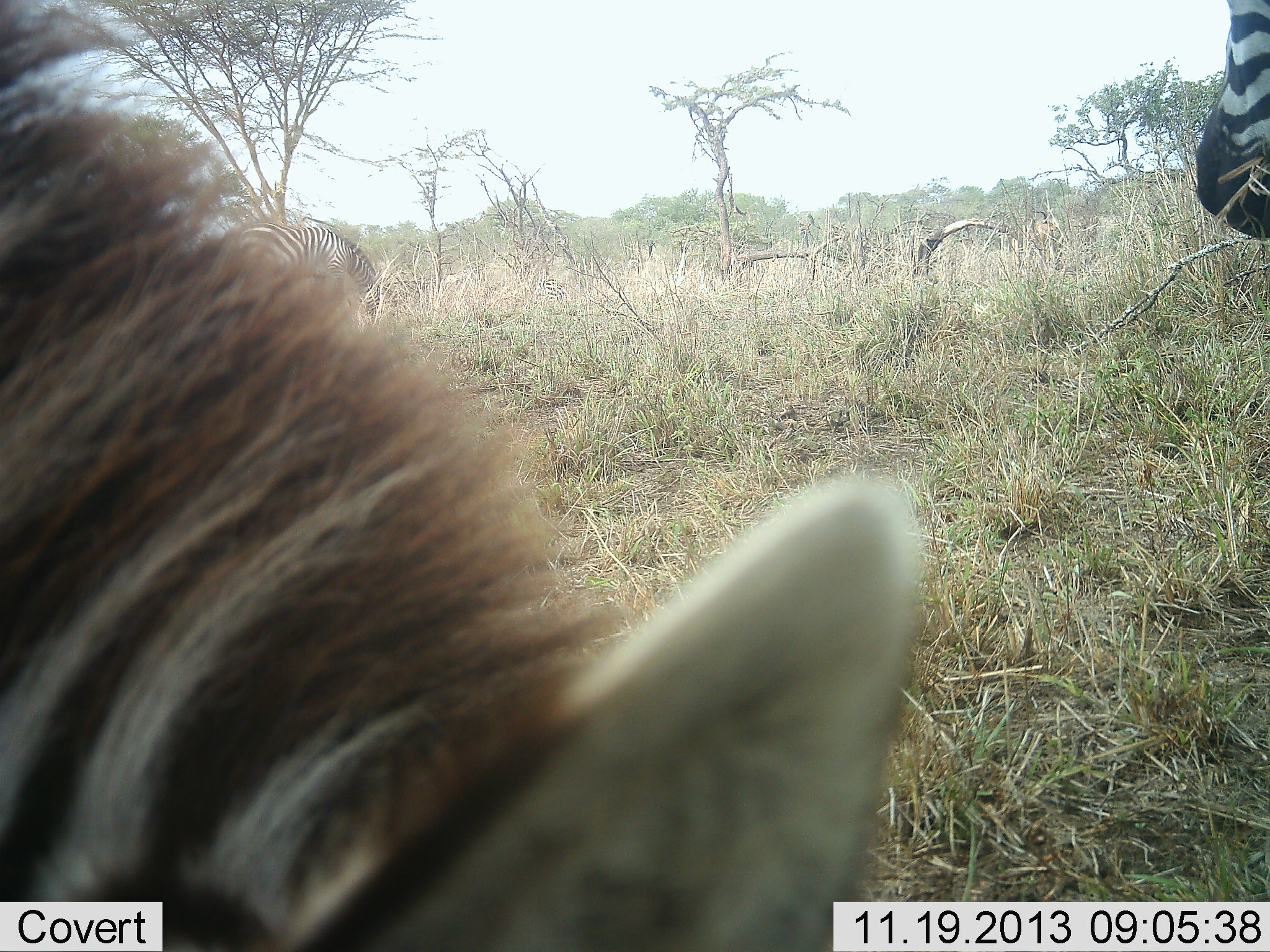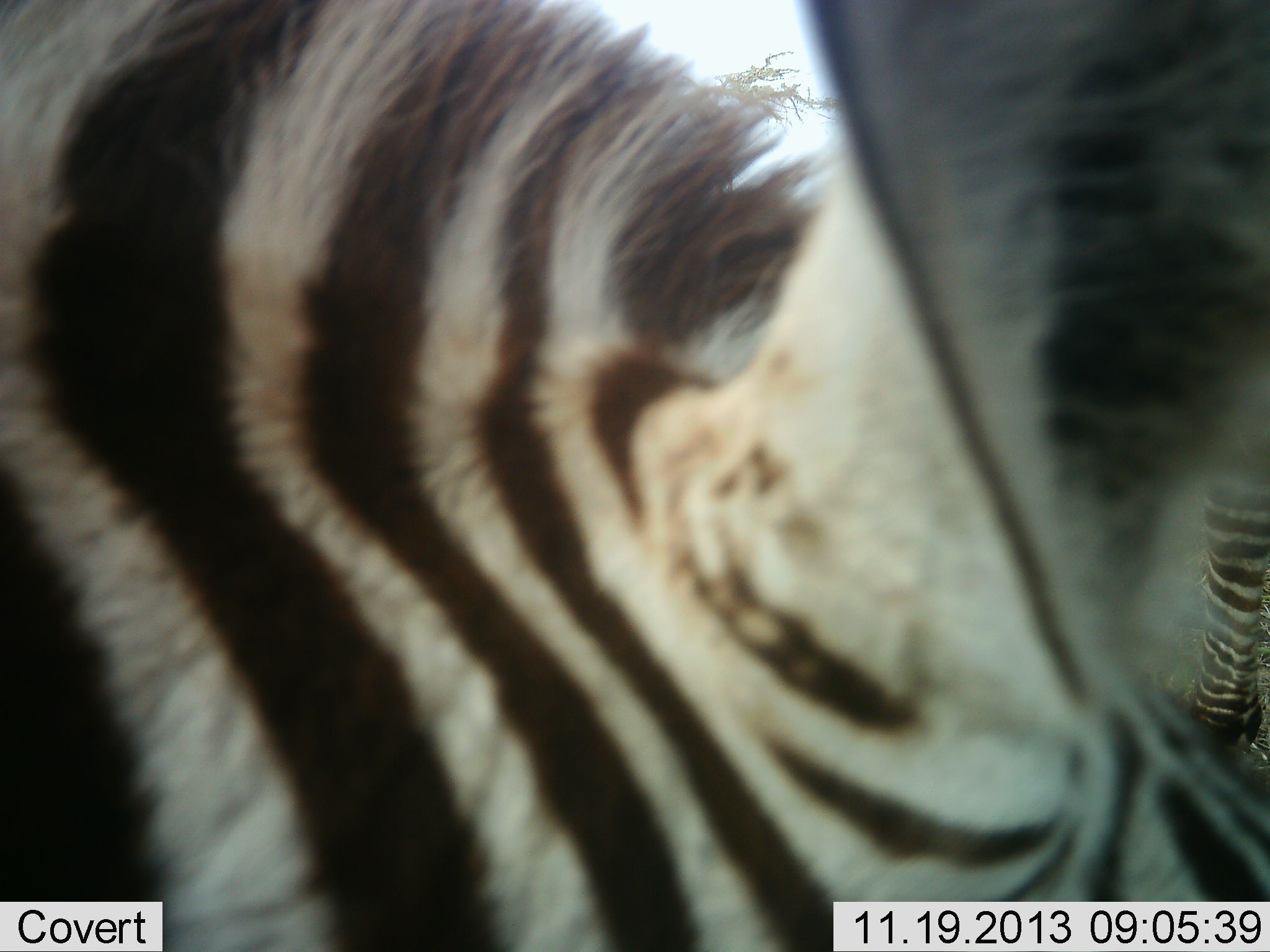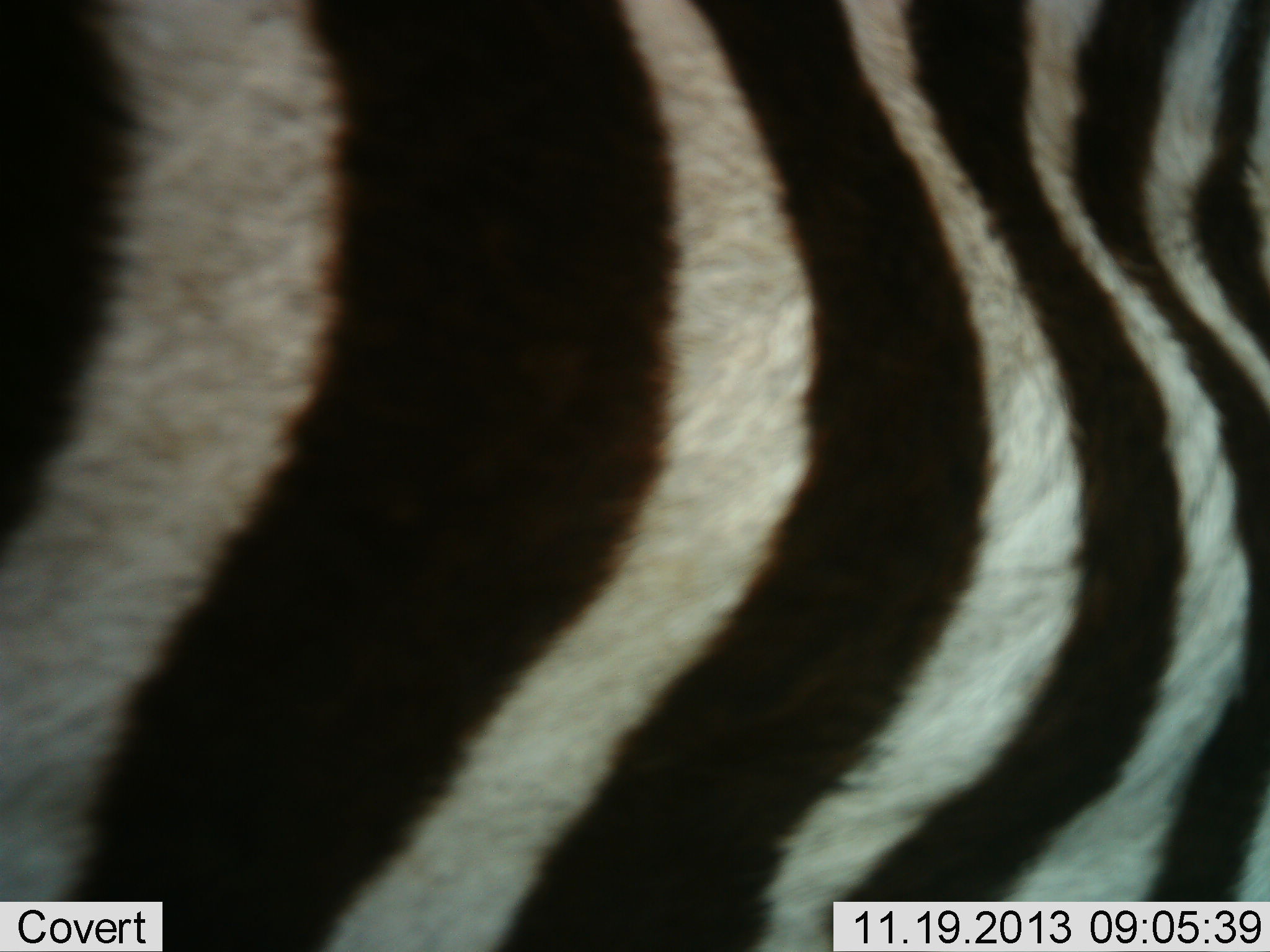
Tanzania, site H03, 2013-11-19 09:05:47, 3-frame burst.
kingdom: Animalia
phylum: Chordata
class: Mammalia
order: Perissodactyla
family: Equidae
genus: Equus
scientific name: Equus quagga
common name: plains zebra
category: zebra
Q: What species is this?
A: Zebra (plains zebra) (Equus quagga).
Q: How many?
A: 2.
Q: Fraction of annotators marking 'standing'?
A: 40%.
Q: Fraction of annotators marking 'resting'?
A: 0%.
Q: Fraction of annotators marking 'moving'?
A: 40%.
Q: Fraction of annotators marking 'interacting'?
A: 20%.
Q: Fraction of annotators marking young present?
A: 0%.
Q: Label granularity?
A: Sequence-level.